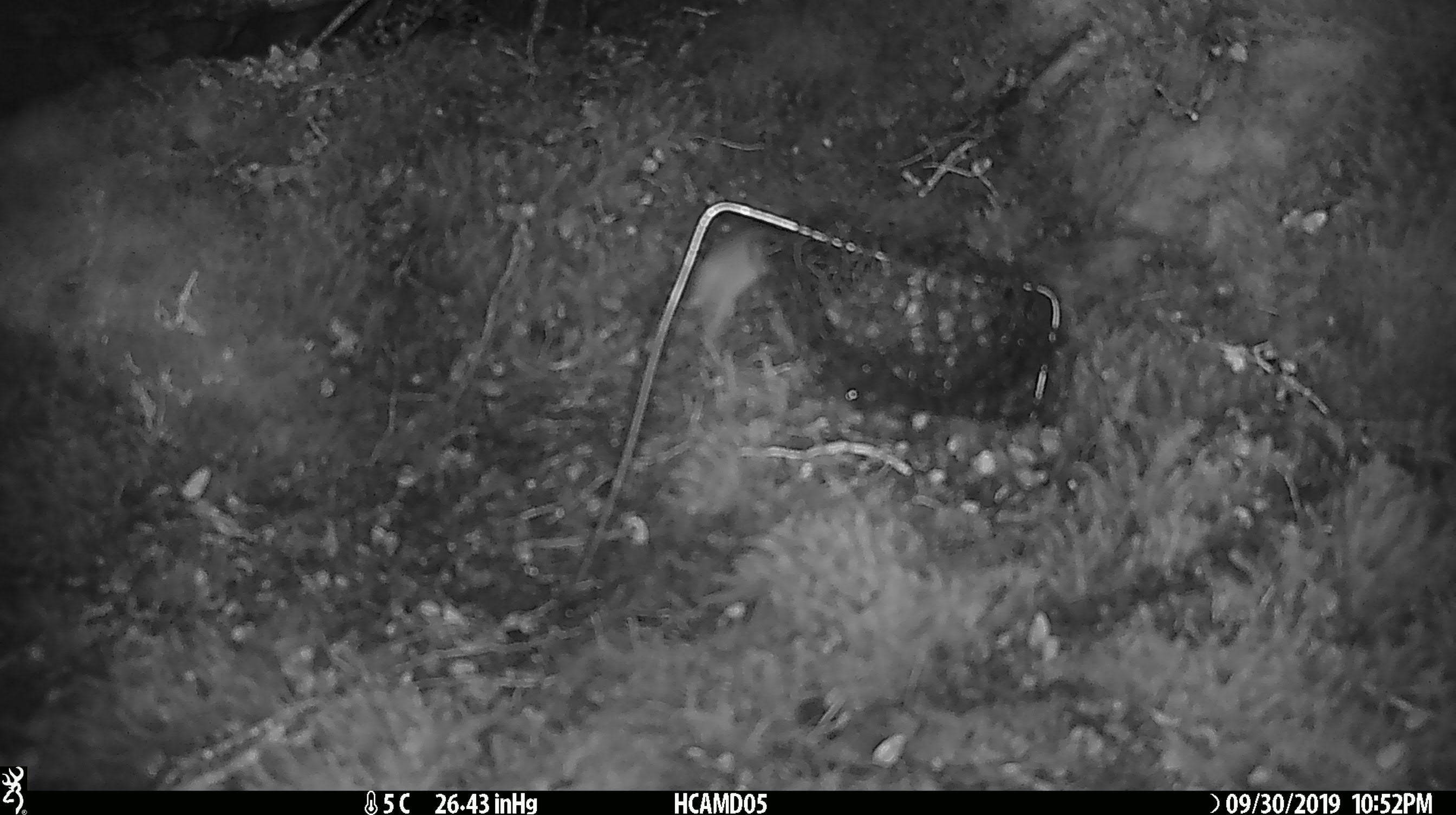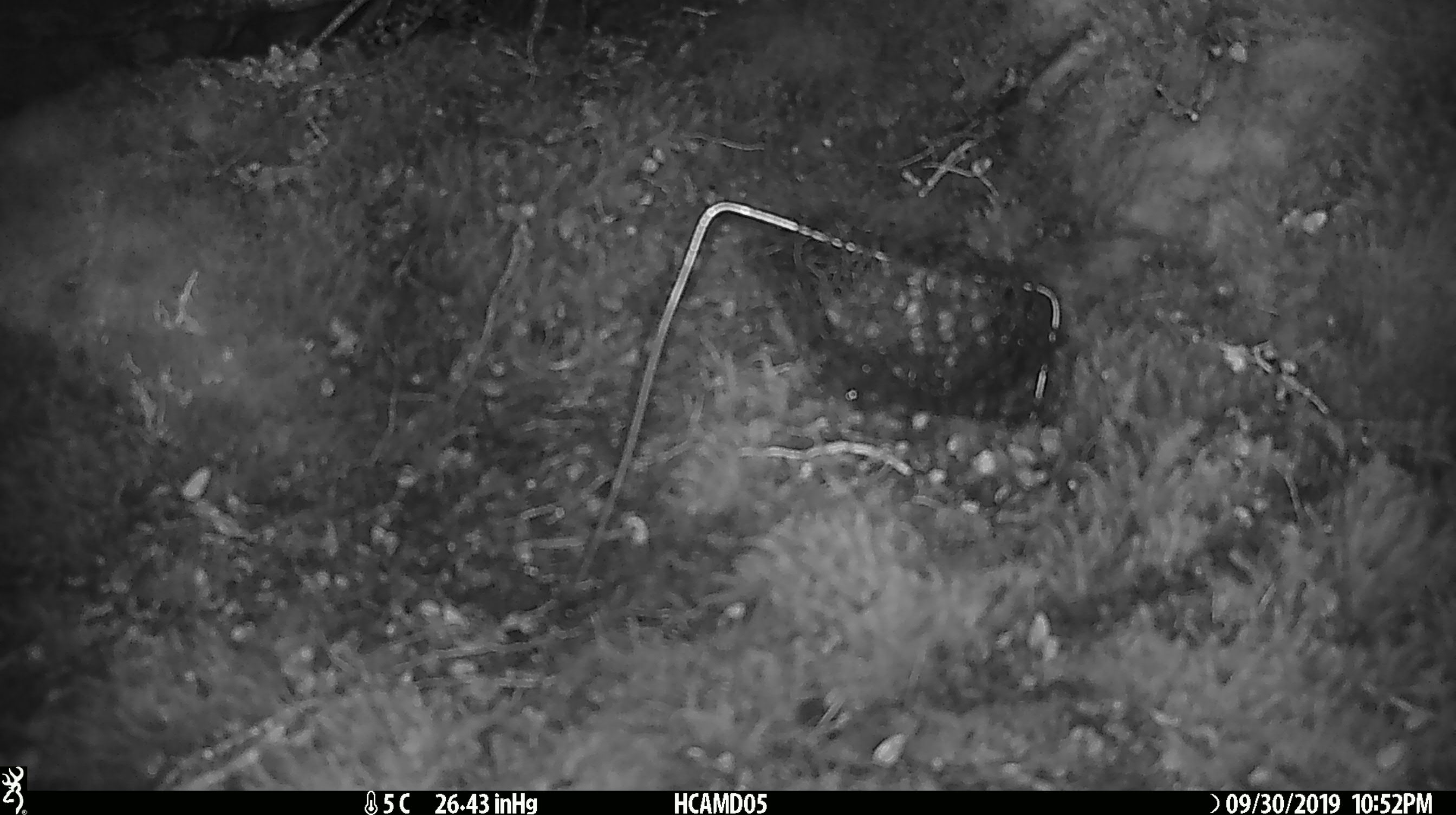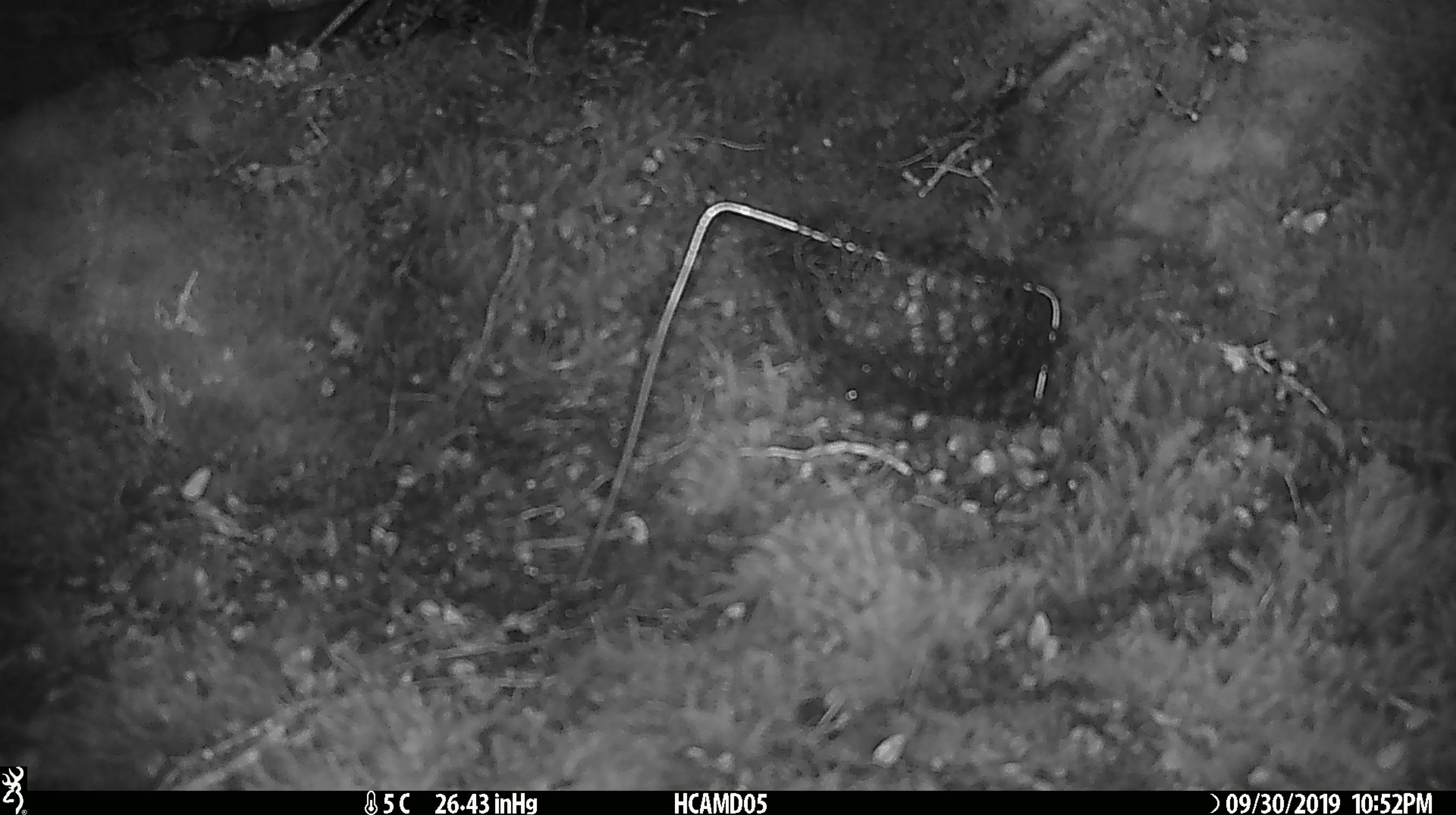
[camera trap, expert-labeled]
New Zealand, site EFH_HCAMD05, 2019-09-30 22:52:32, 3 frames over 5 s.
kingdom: Animalia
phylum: Chordata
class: Mammalia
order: Rodentia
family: Muridae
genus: Mus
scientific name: Mus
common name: mouse